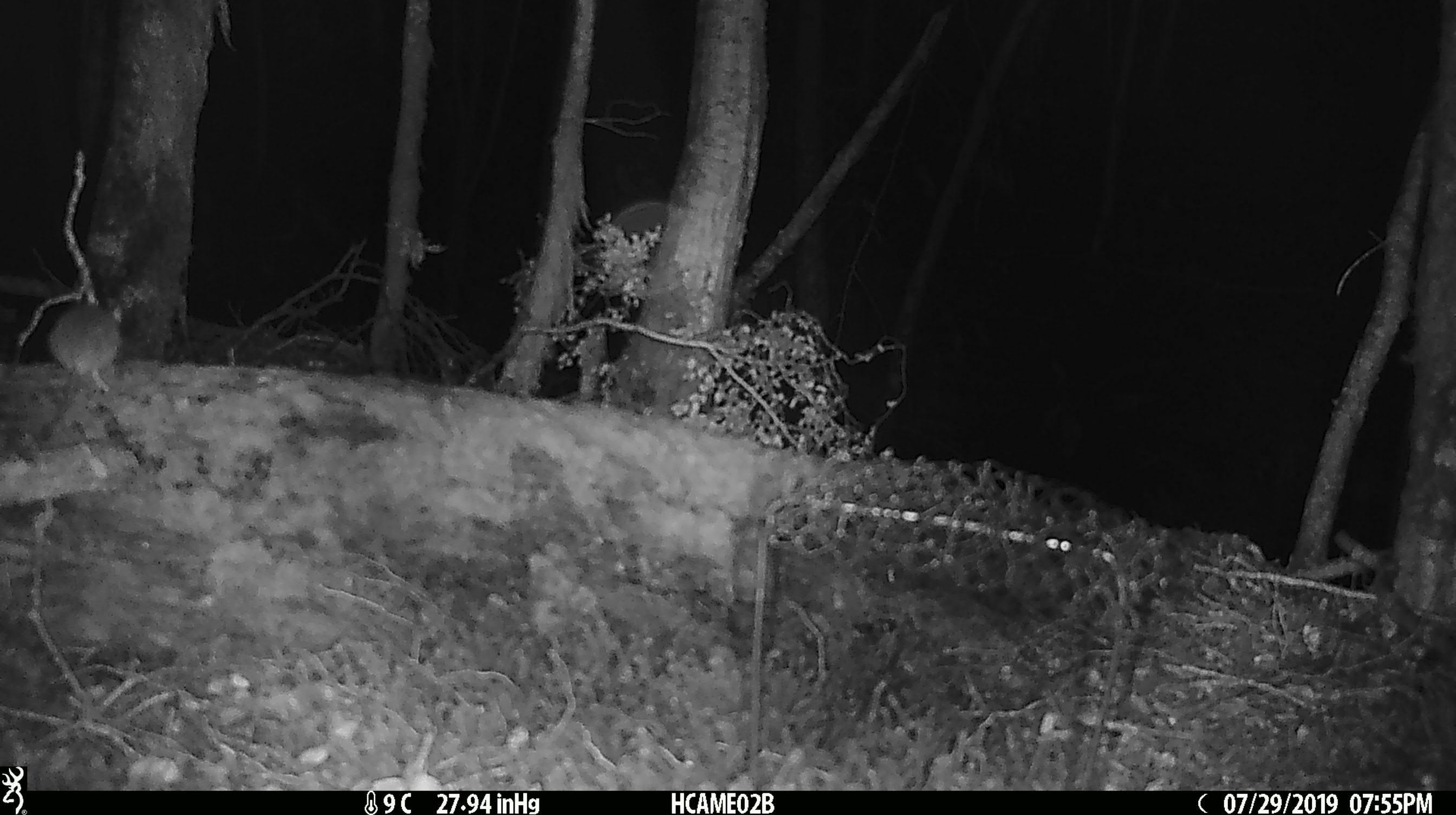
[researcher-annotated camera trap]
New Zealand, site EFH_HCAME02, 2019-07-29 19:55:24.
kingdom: Animalia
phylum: Chordata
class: Mammalia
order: Rodentia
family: Muridae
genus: Mus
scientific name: Mus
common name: mouse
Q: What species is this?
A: Mouse (Mus).